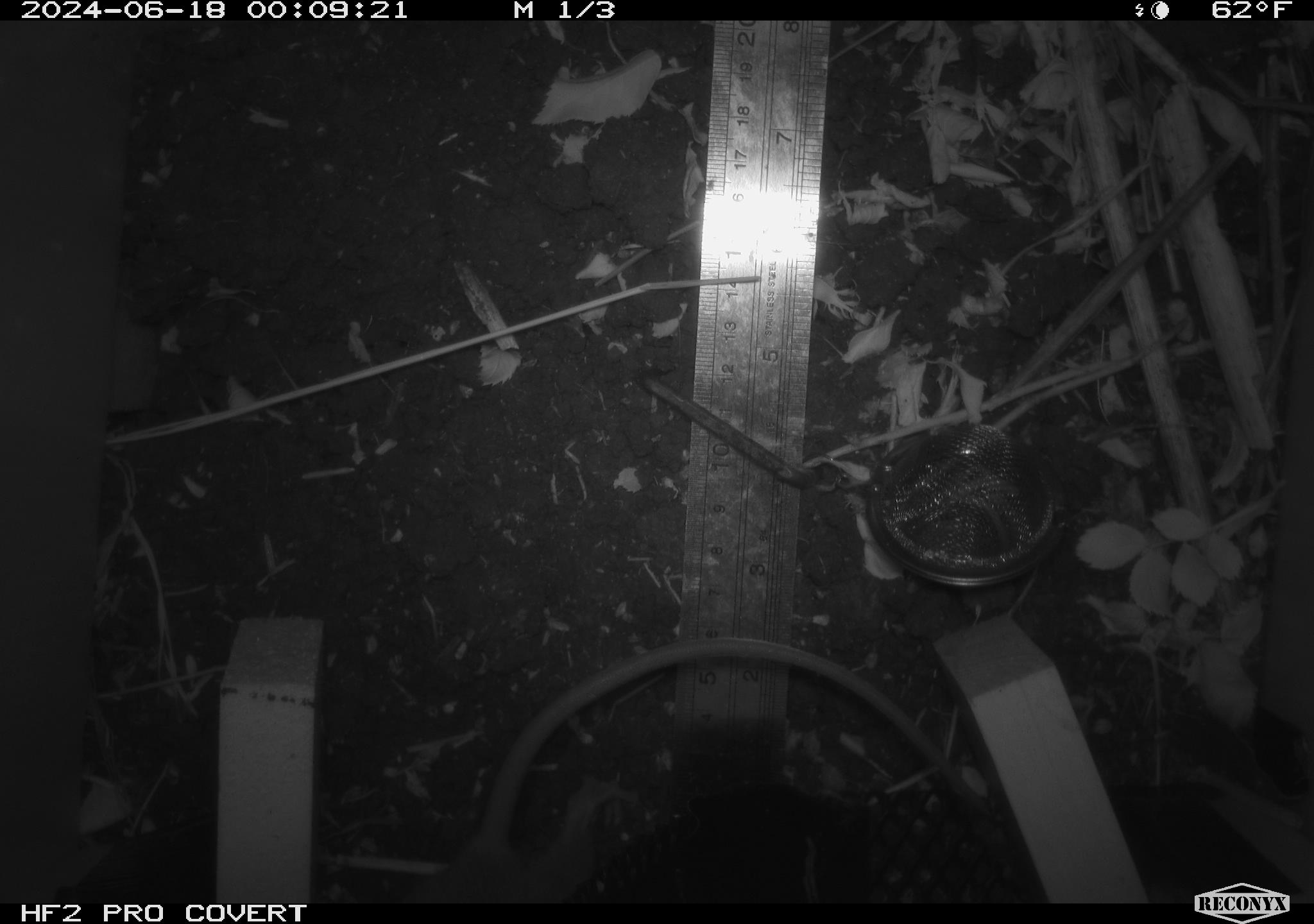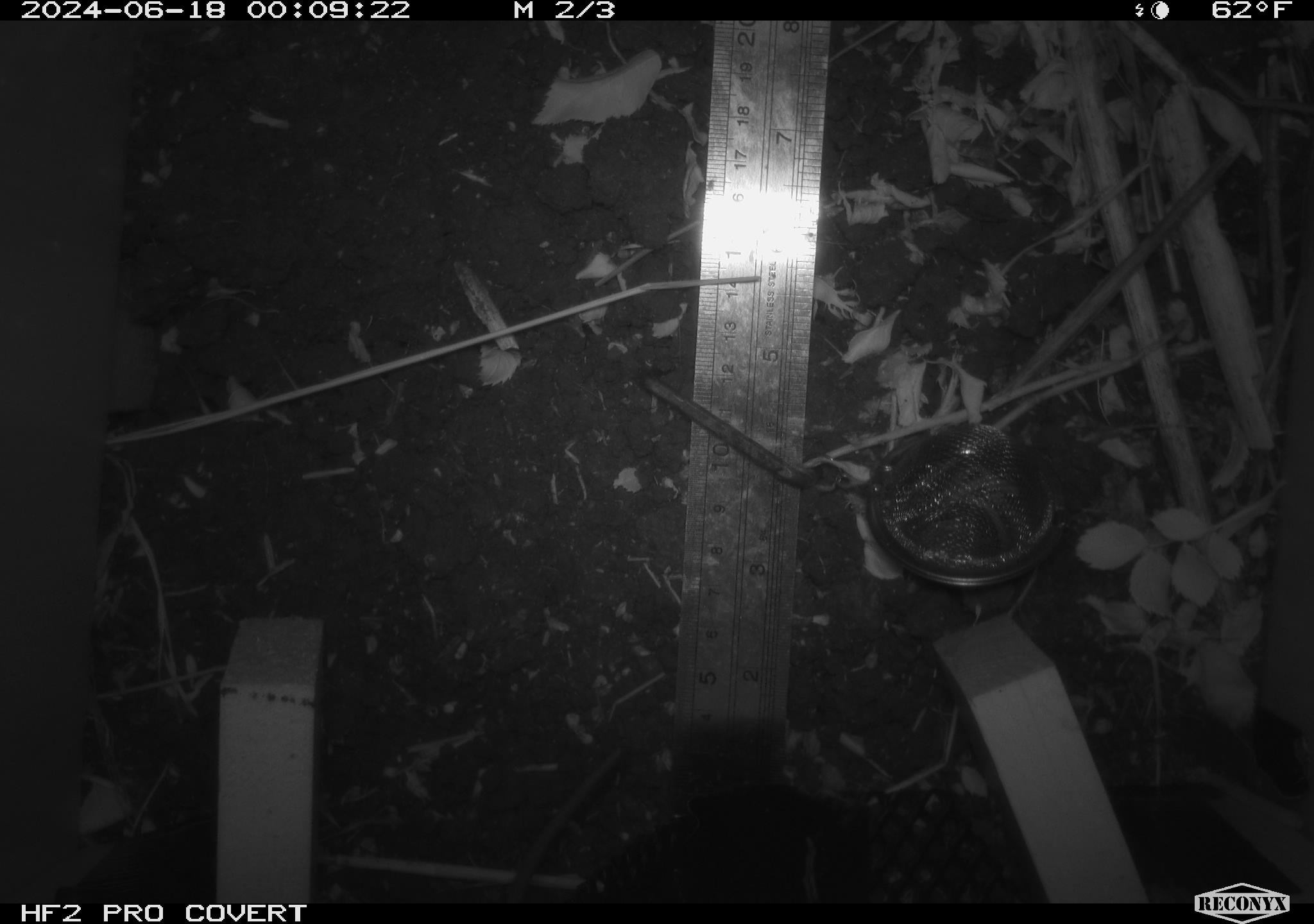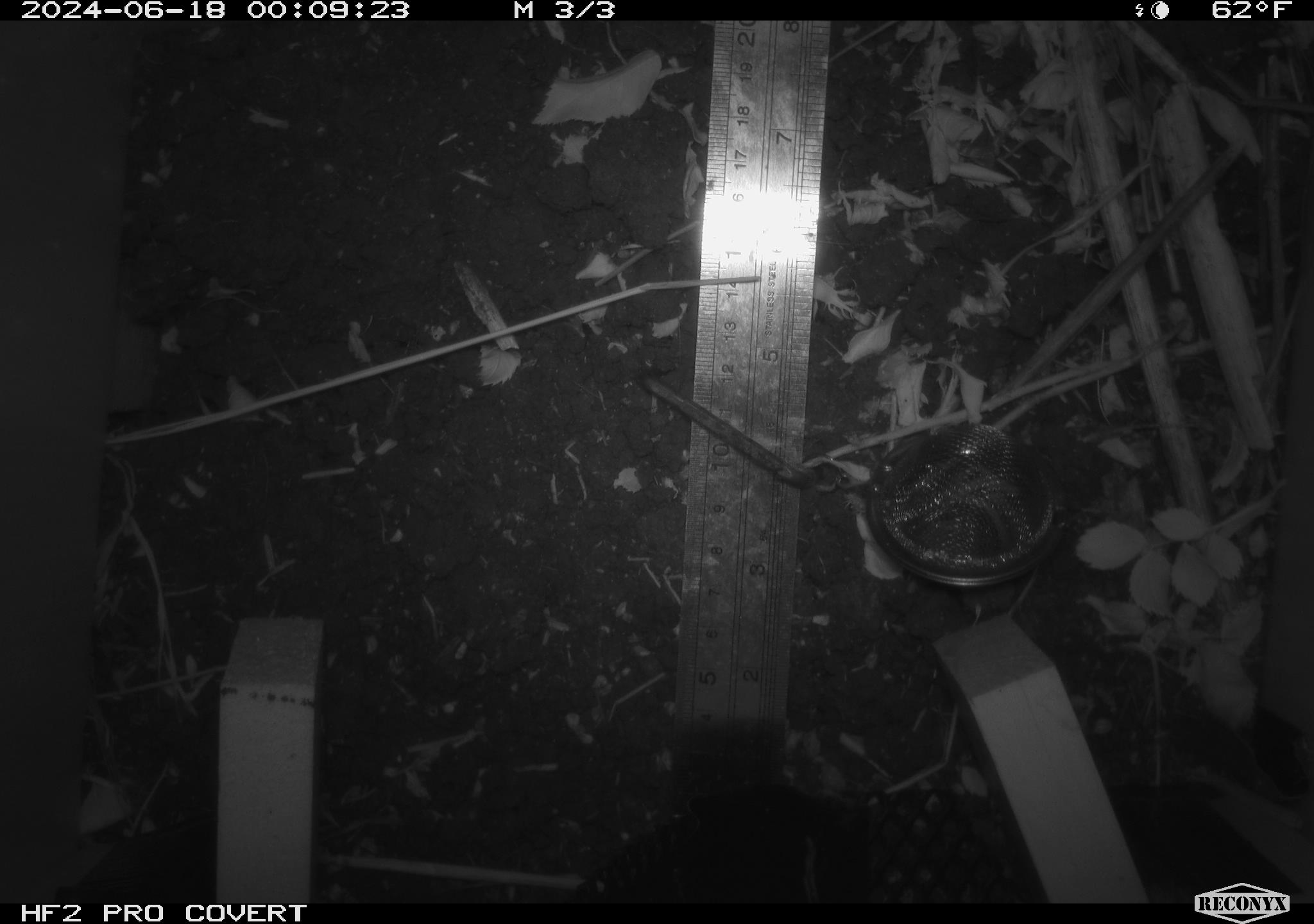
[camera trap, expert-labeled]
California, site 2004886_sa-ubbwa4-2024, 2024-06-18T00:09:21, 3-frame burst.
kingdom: Animalia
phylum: Chordata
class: Mammalia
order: Rodentia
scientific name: Rodentia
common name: woodrat or rat or mouse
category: woodrat or rat or mouse species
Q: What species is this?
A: Woodrat or rat or mouse species (woodrat or rat or mouse) (Rodentia).